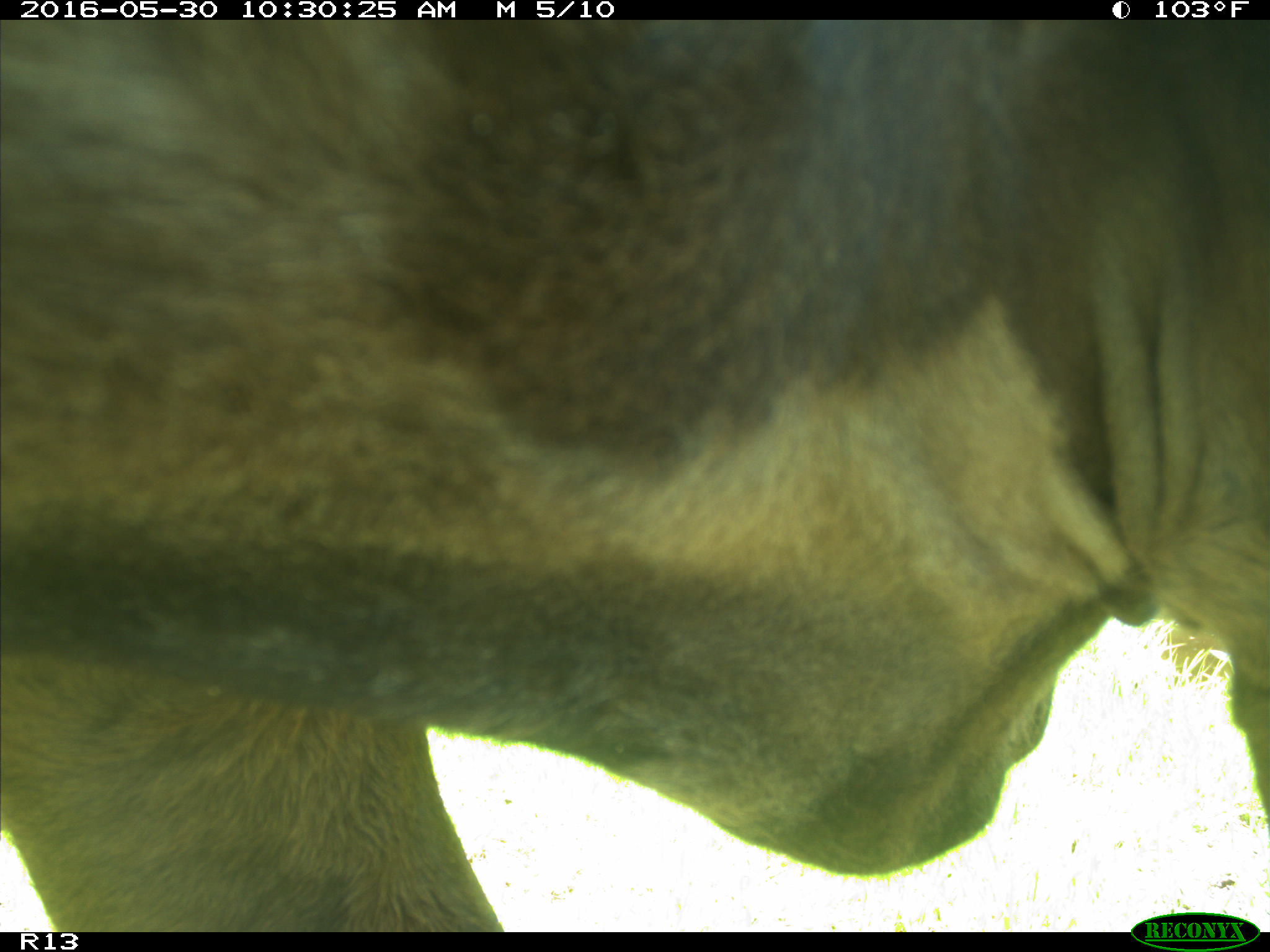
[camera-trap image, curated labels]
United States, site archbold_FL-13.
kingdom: Animalia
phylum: Chordata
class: Mammalia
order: Artiodactyla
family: Bovidae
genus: Bos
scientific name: Bos taurus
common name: domestic cow